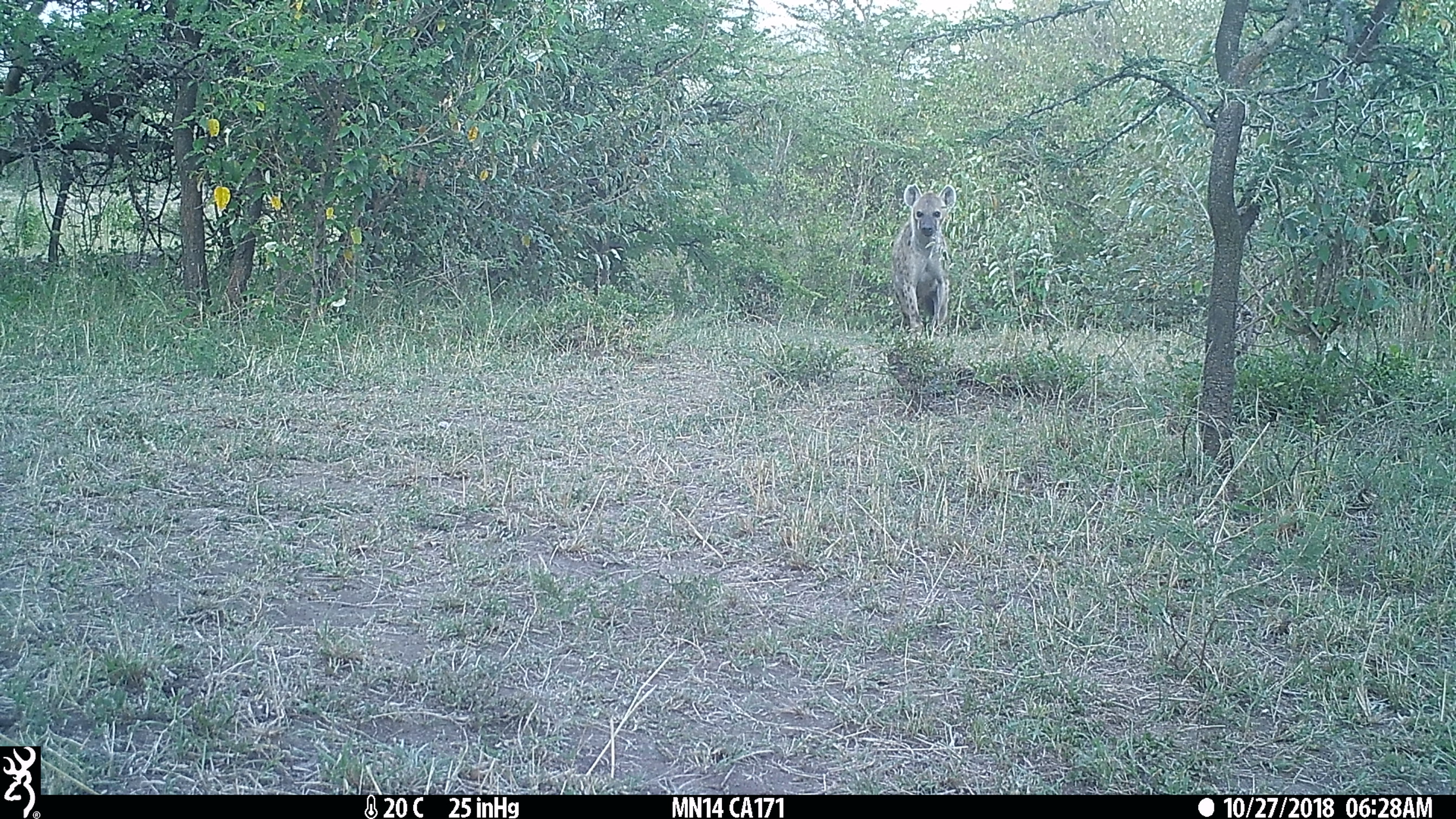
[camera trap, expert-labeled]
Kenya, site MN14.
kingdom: Animalia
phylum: Chordata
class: Mammalia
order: Carnivora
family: Hyaenidae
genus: Crocuta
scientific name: Crocuta crocuta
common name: spotted hyena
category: hyena spotted